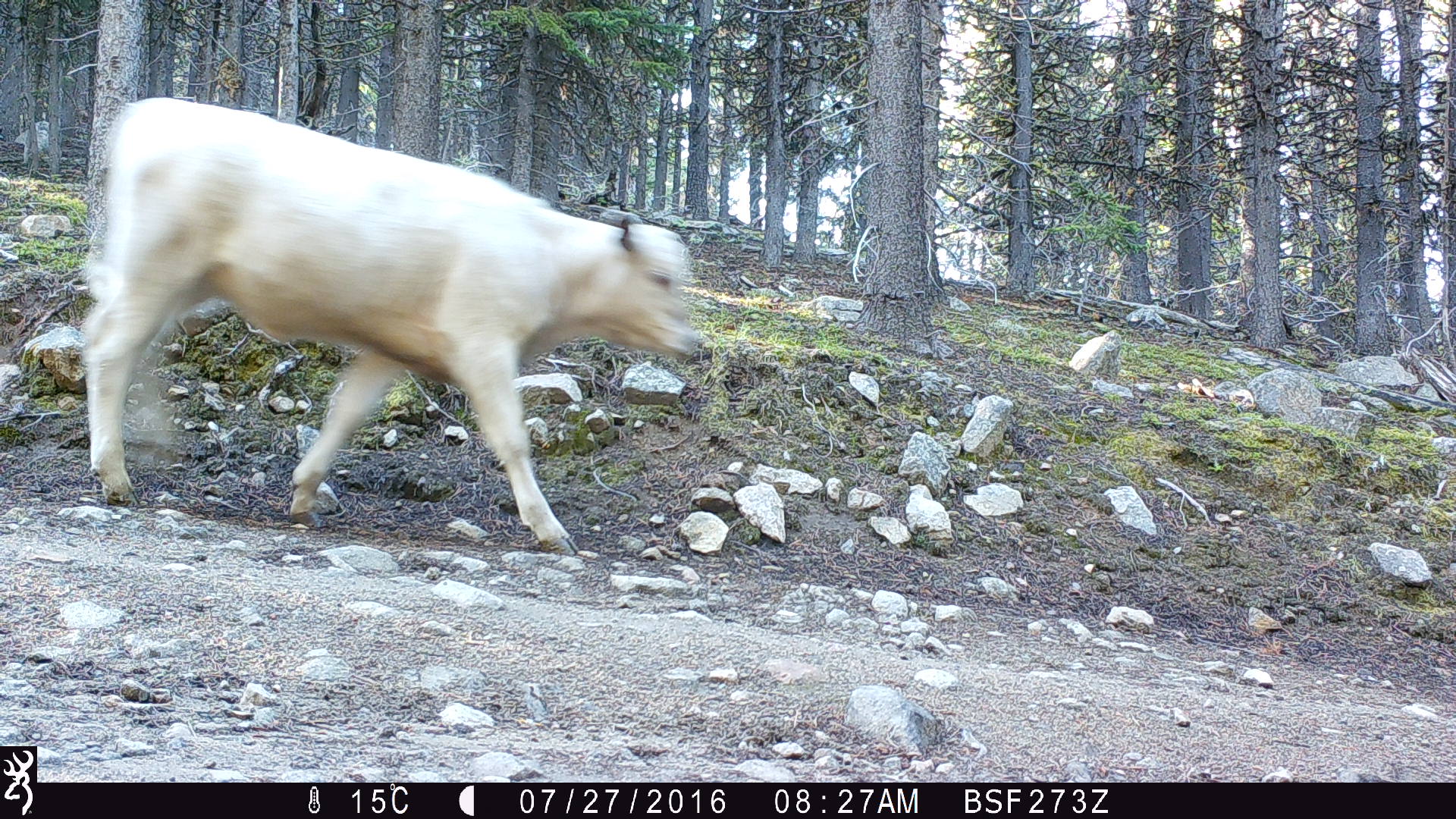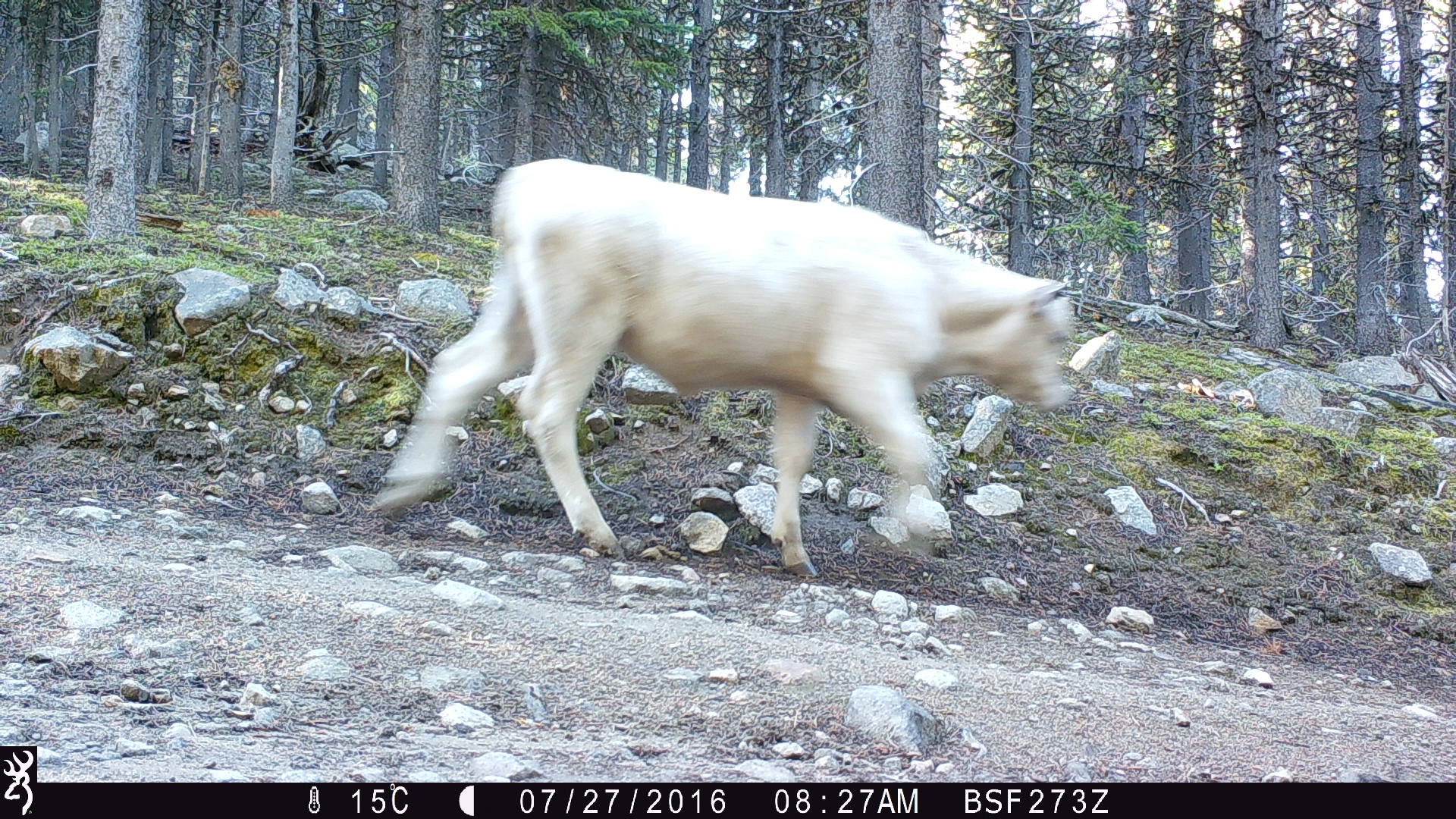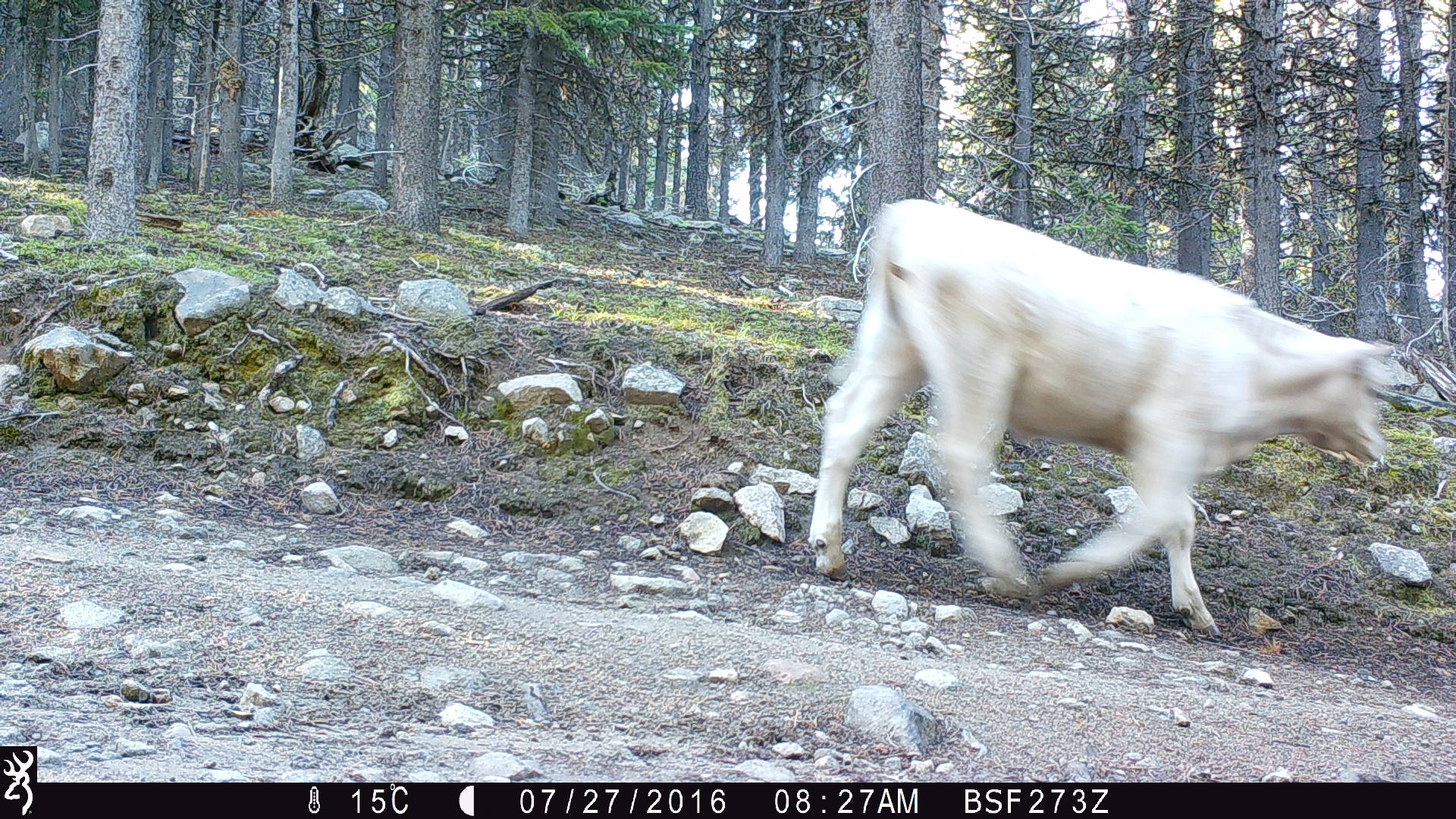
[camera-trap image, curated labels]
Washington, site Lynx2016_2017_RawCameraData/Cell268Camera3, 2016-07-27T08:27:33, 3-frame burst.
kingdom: Animalia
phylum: Chordata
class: Mammalia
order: Artiodactyla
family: Bovidae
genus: Bos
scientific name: Bos taurus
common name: domestic cattle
Domestic cattle (Bos taurus). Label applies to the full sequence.